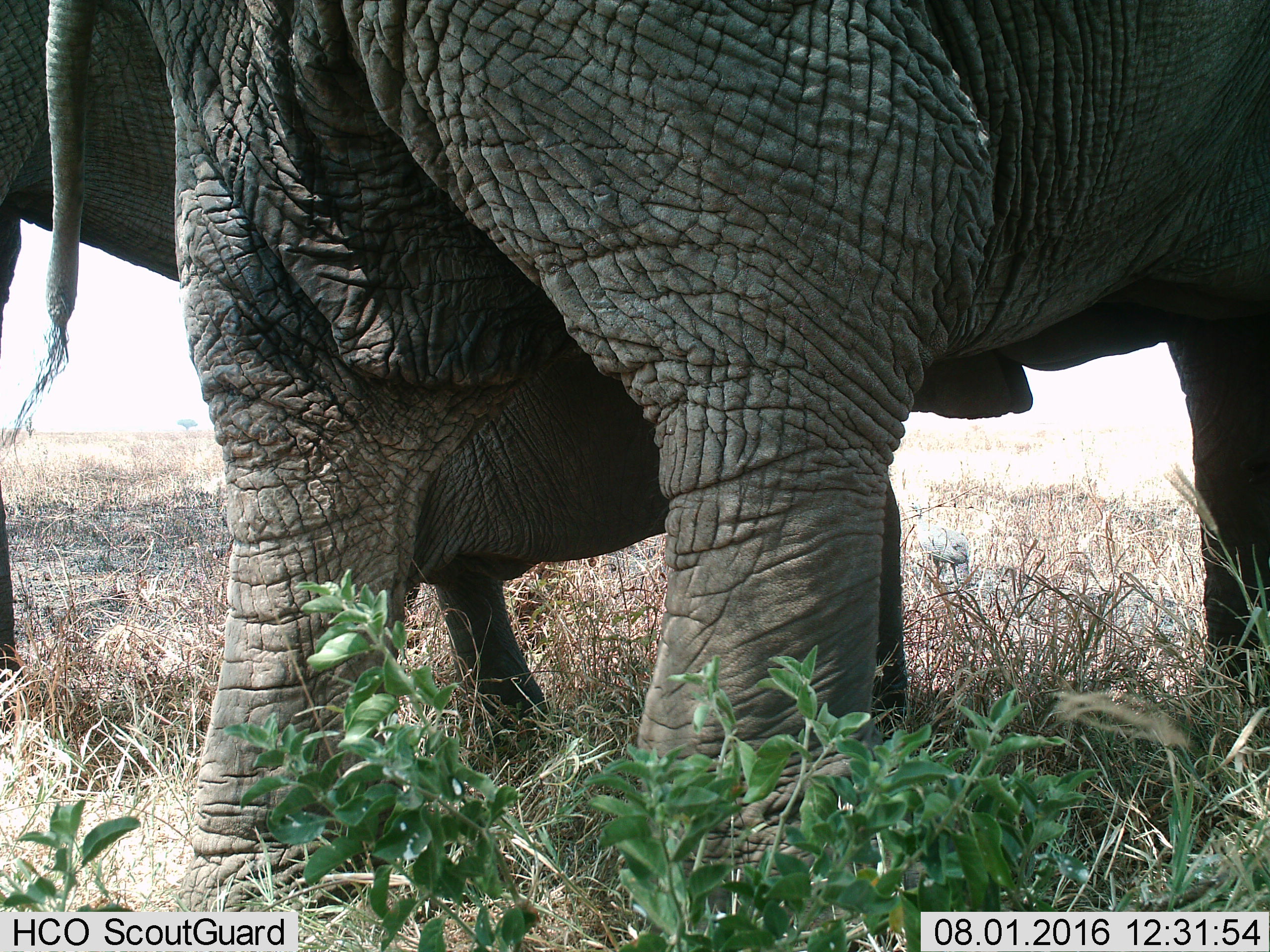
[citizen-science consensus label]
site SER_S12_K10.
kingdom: Animalia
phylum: Chordata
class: Mammalia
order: Proboscidea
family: Elephantidae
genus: Loxodonta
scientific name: Loxodonta africana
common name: african bush elephant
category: elephant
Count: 2.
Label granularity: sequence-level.